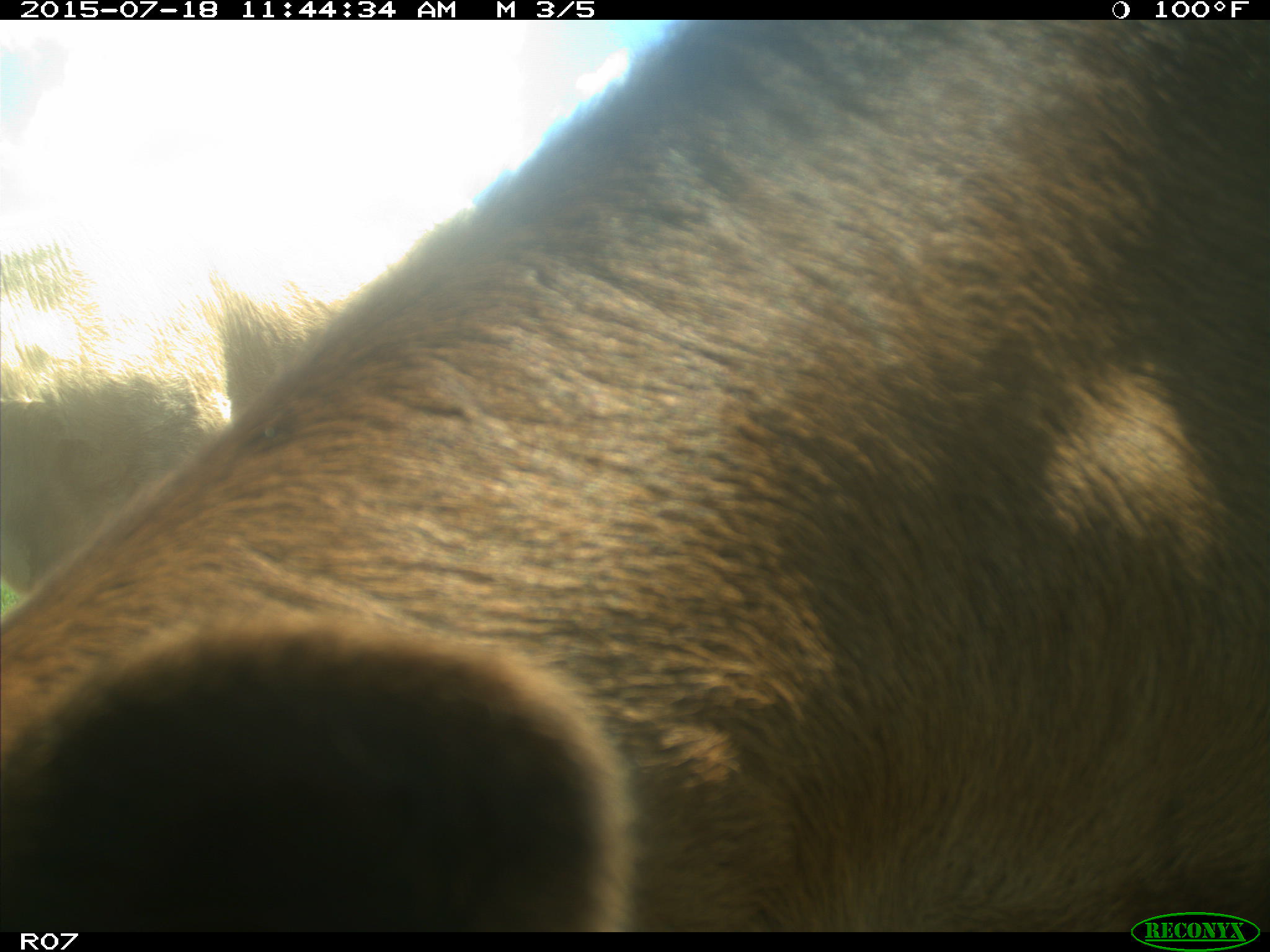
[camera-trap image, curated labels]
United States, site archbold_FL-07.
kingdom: Animalia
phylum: Chordata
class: Mammalia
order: Artiodactyla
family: Bovidae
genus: Bos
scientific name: Bos taurus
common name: domestic cow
Bos taurus (domestic cow).